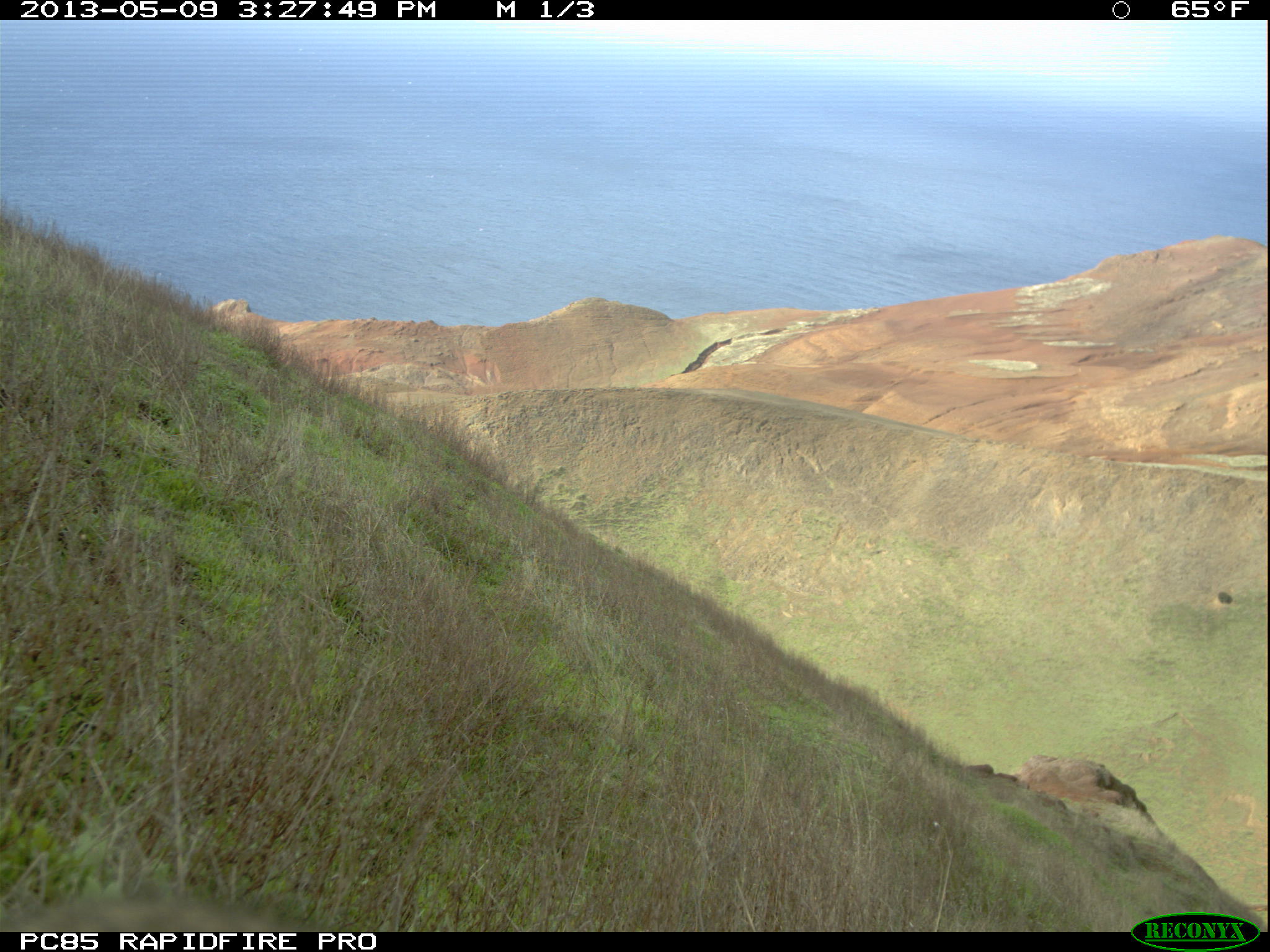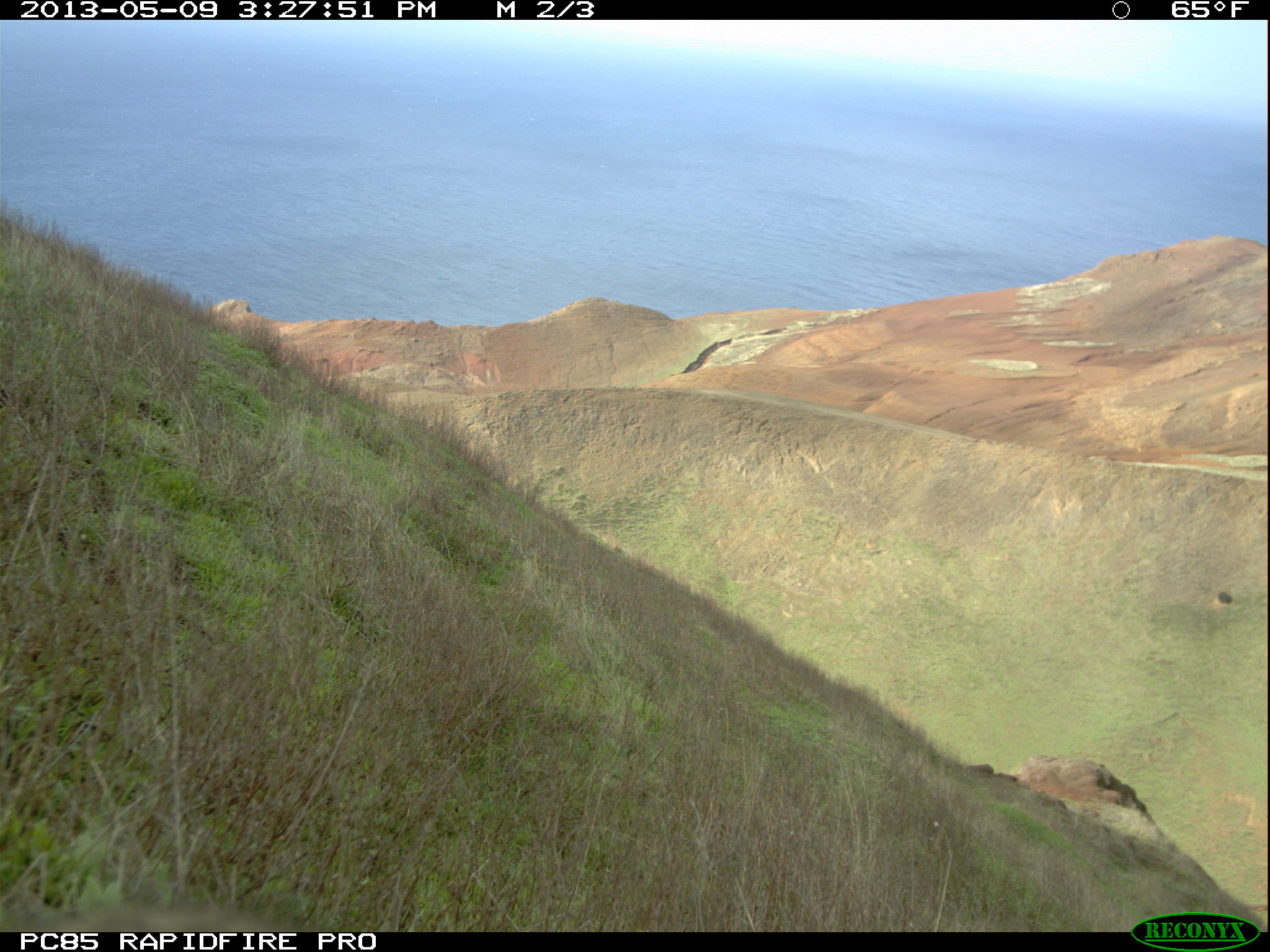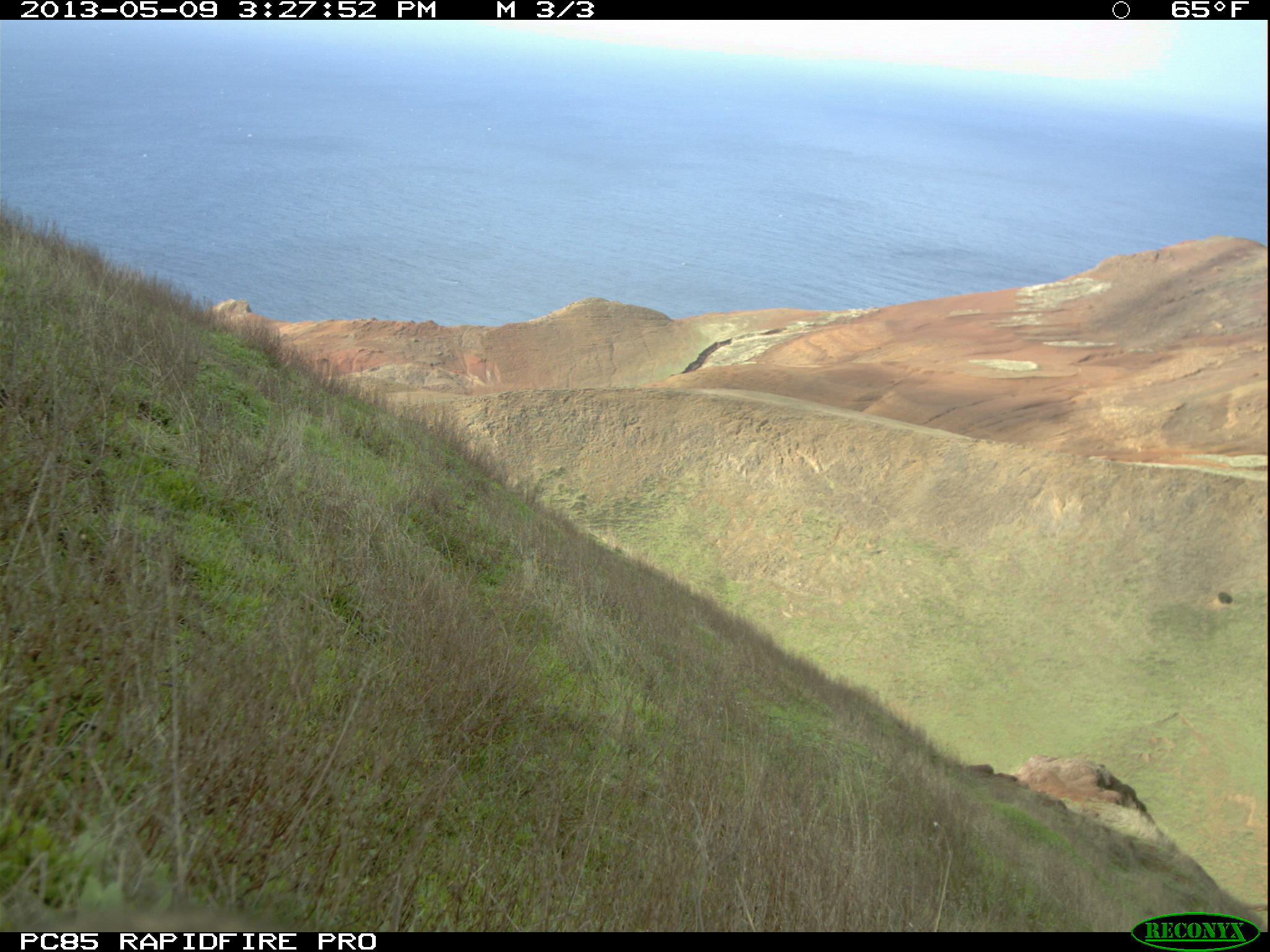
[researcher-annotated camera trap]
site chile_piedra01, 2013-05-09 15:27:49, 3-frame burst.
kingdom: Animalia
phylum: Chordata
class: Mammalia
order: Lagomorpha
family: Leporidae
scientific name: Leporidae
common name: rabbits and hares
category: rabbit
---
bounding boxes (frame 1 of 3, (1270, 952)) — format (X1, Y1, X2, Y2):
rabbit: (0, 887, 331, 930)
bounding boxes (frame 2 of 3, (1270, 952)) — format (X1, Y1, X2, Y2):
rabbit: (0, 901, 291, 931)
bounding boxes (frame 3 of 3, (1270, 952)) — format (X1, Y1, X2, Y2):
rabbit: (0, 901, 295, 928)